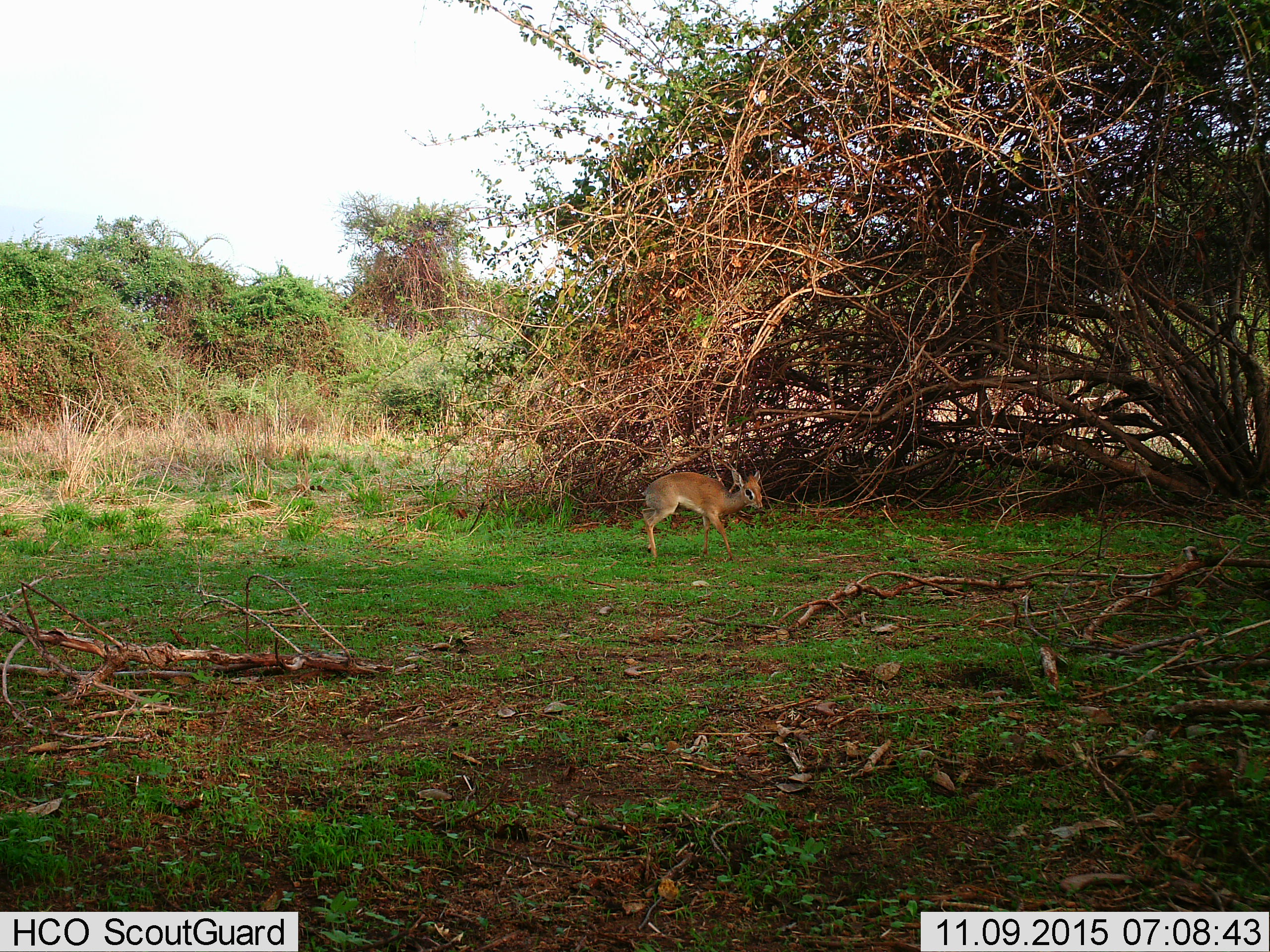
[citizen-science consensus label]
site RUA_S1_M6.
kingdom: Animalia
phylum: Chordata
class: Mammalia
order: Artiodactyla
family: Bovidae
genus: Madoqua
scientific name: Madoqua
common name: dik-dik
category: dikdik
Dikdik (dik-dik) (Madoqua), count 1. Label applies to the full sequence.